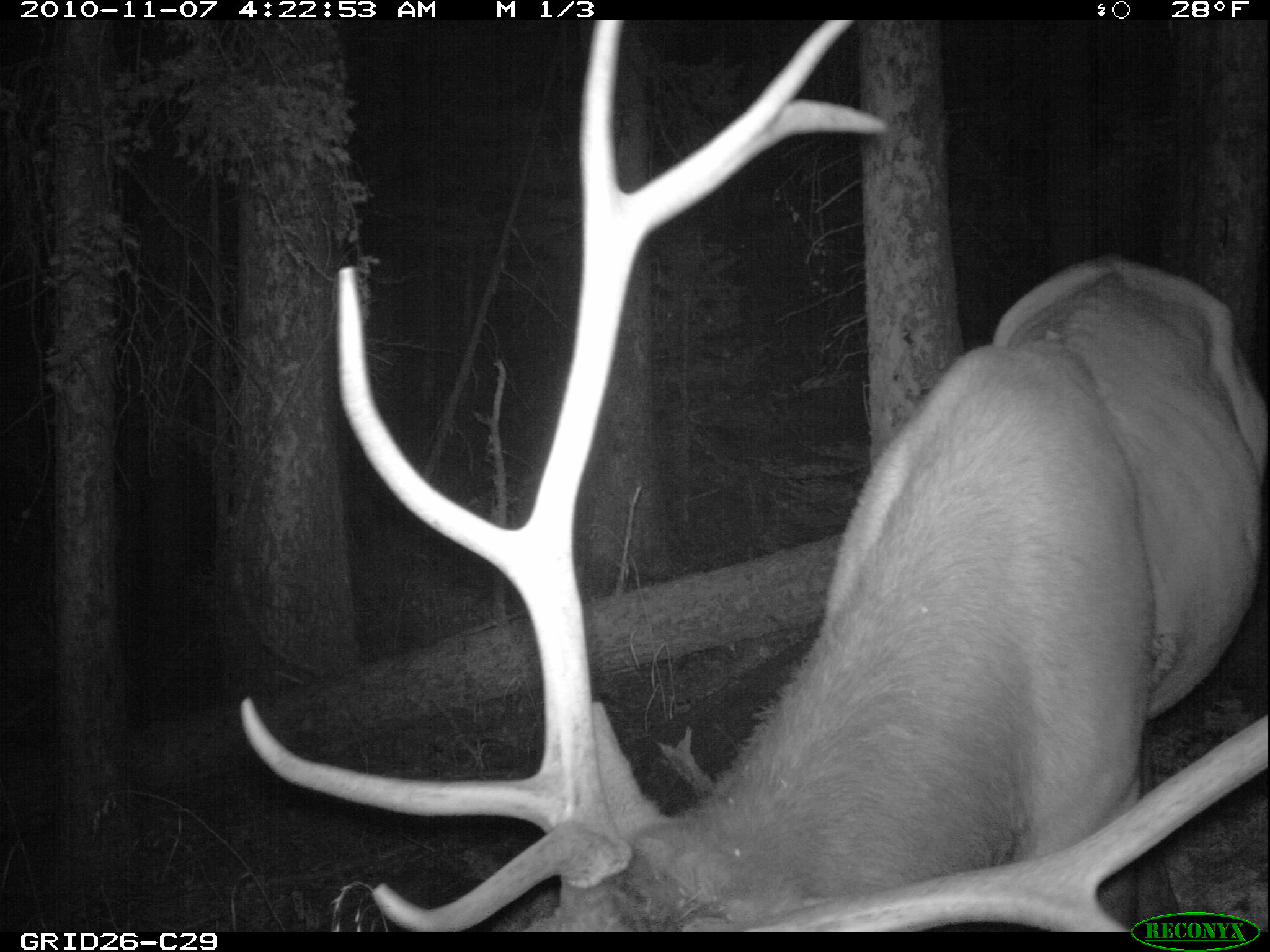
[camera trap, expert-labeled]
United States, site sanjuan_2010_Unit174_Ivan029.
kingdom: Animalia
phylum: Chordata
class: Mammalia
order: Artiodactyla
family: Cervidae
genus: Cervus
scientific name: Cervus elaphus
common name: red deer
Cervus elaphus (red deer).